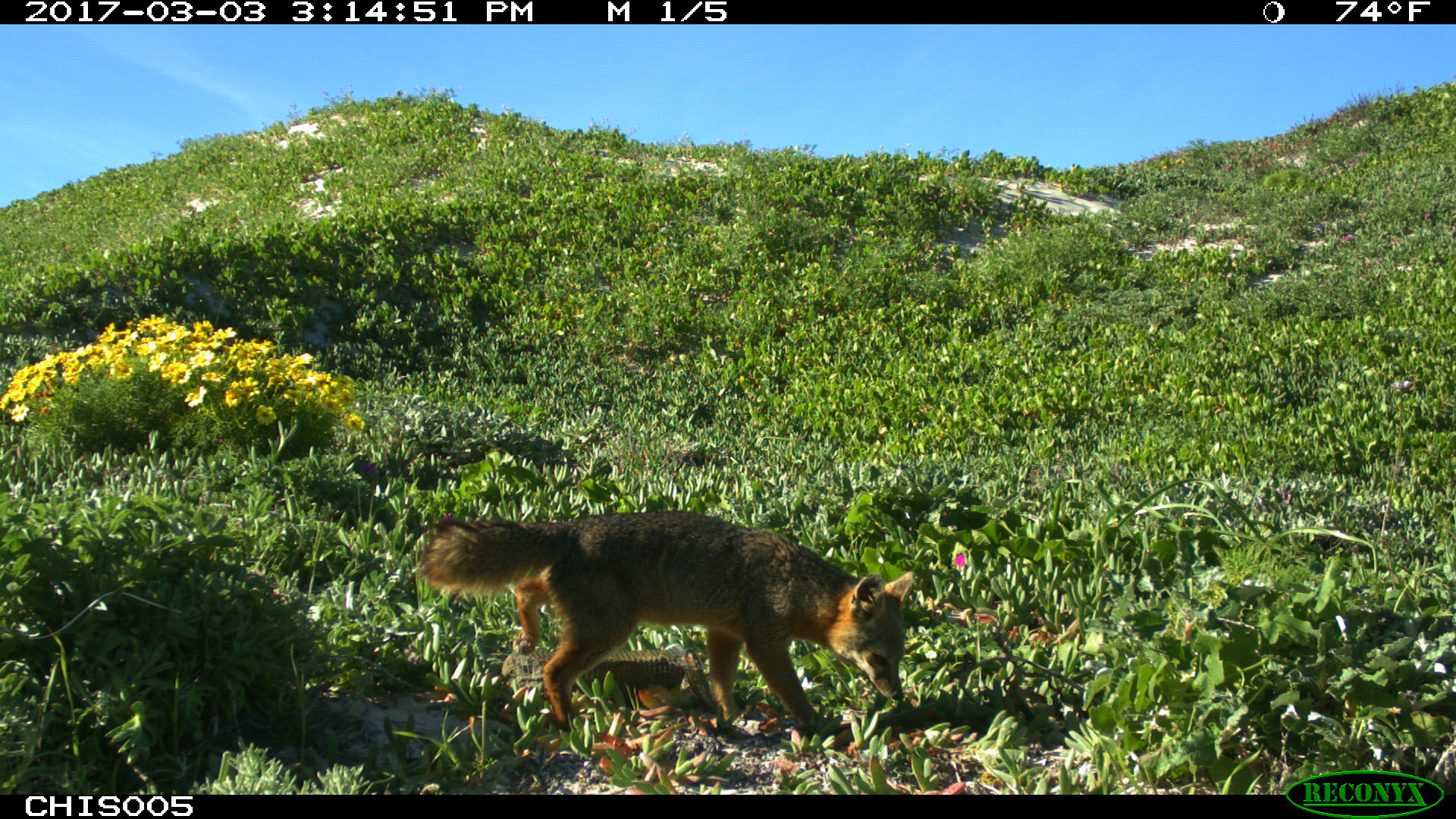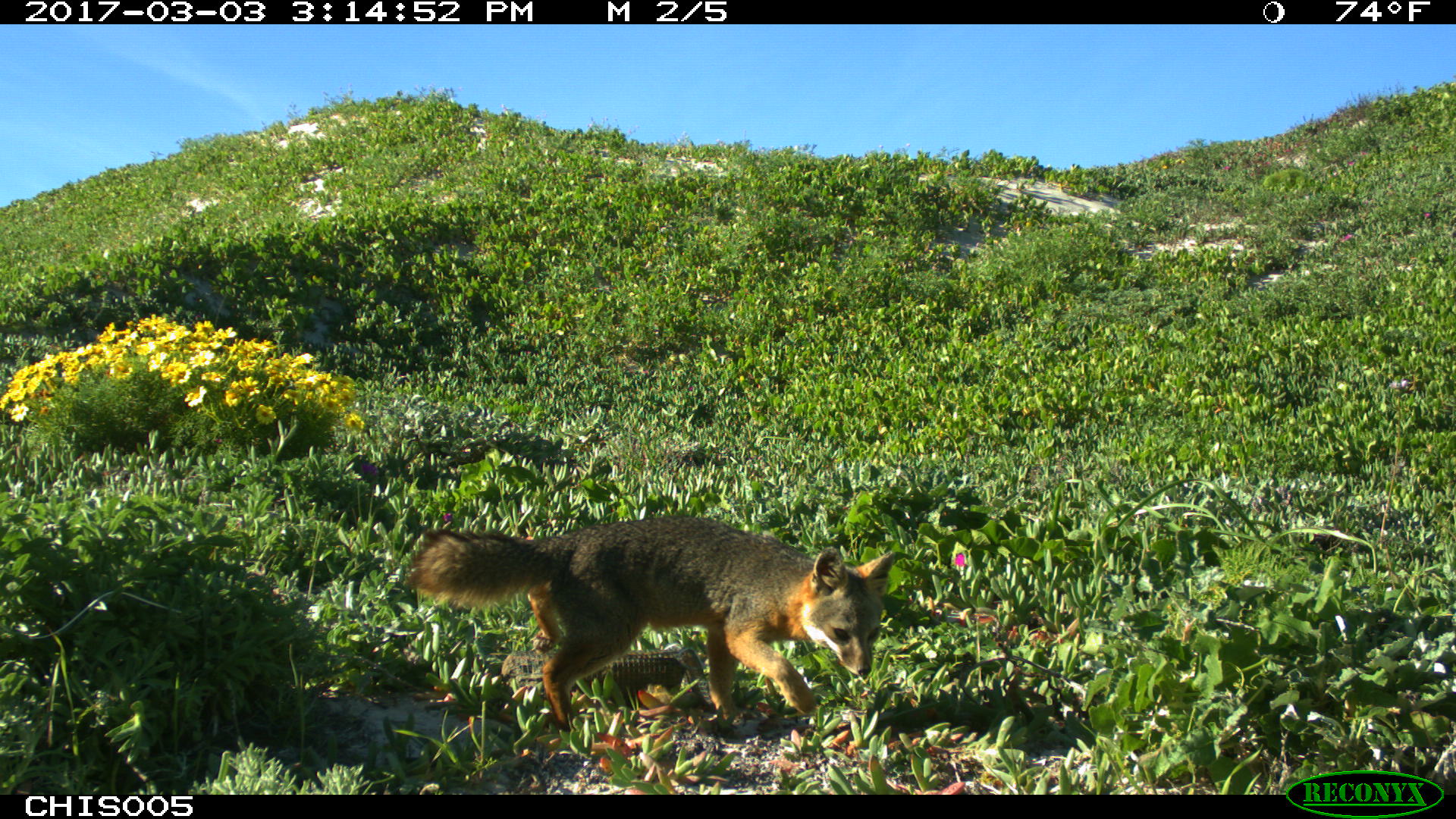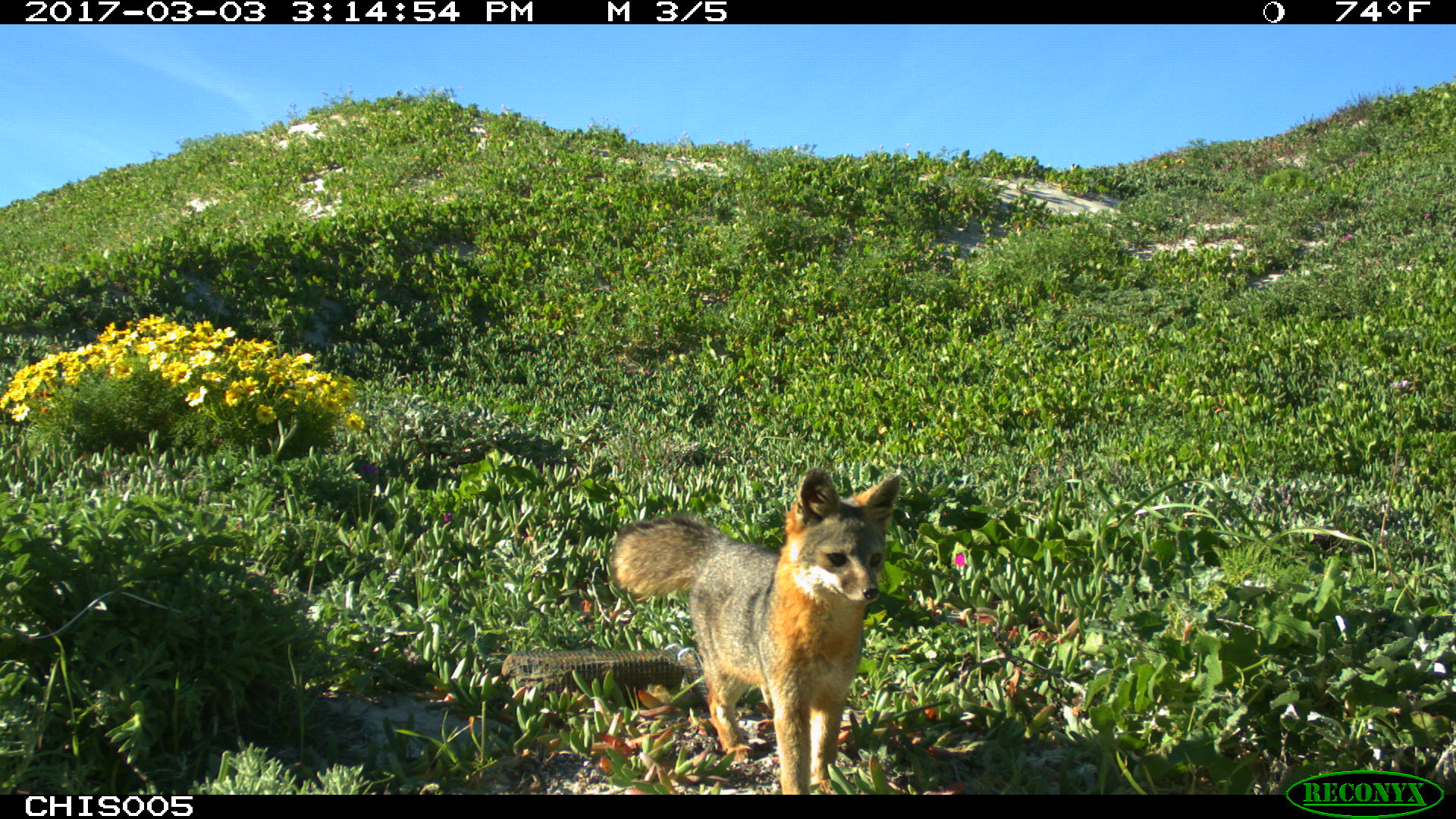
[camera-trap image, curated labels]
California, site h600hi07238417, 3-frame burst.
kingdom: Animalia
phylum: Chordata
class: Mammalia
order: Carnivora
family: Canidae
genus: Urocyon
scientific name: Urocyon littoralis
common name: island fox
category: fox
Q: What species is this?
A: Fox (island fox) (Urocyon littoralis).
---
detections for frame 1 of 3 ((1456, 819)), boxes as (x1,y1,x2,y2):
fox: (419,510,915,732)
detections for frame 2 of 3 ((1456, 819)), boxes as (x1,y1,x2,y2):
fox: (414,516,893,736)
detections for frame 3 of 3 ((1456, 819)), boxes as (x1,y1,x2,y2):
fox: (611,468,899,794)